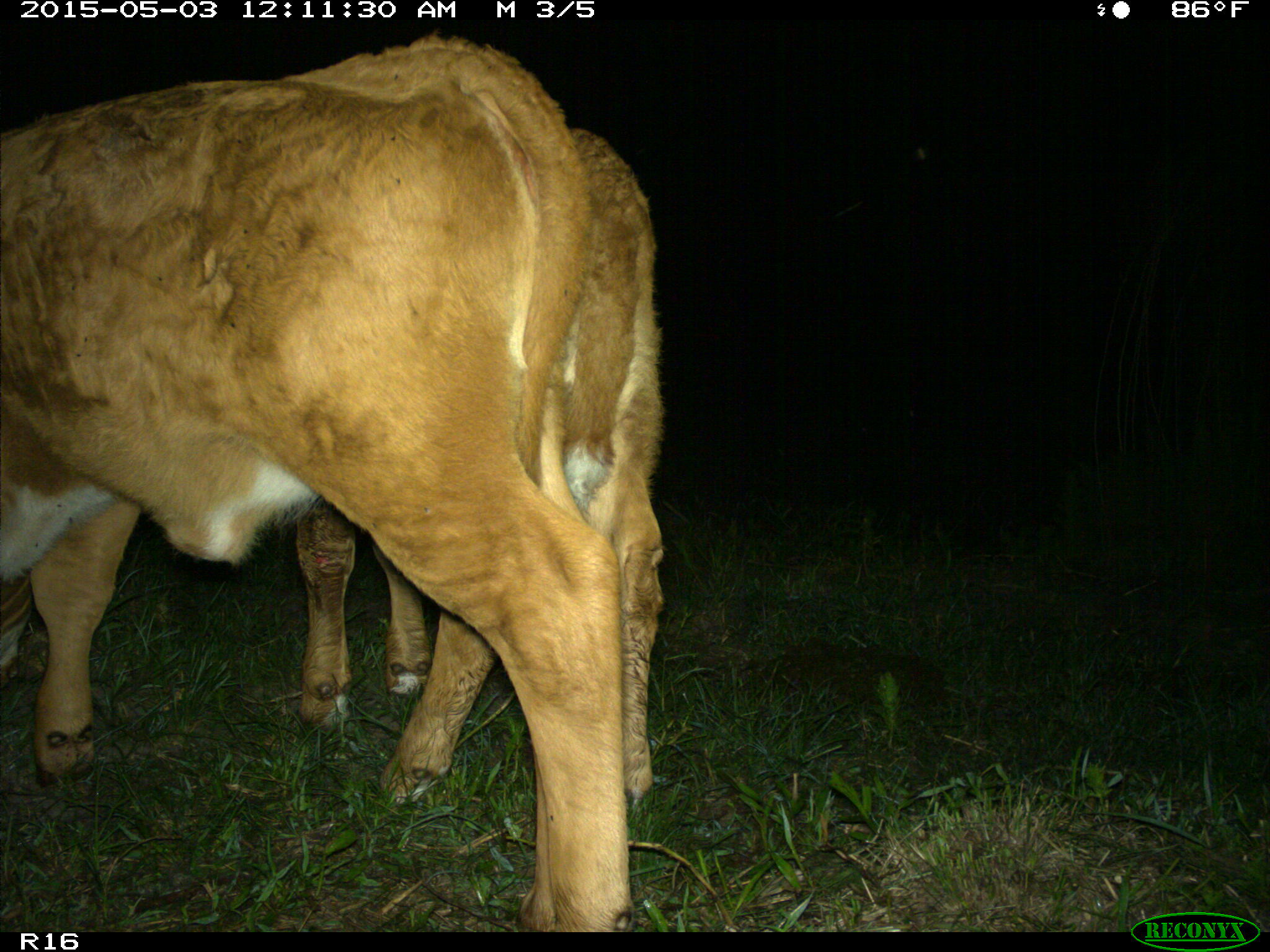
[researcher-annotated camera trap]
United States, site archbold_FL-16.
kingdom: Animalia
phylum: Chordata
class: Mammalia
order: Artiodactyla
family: Bovidae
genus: Bos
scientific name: Bos taurus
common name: domestic cow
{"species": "Bos taurus (domestic cow)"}